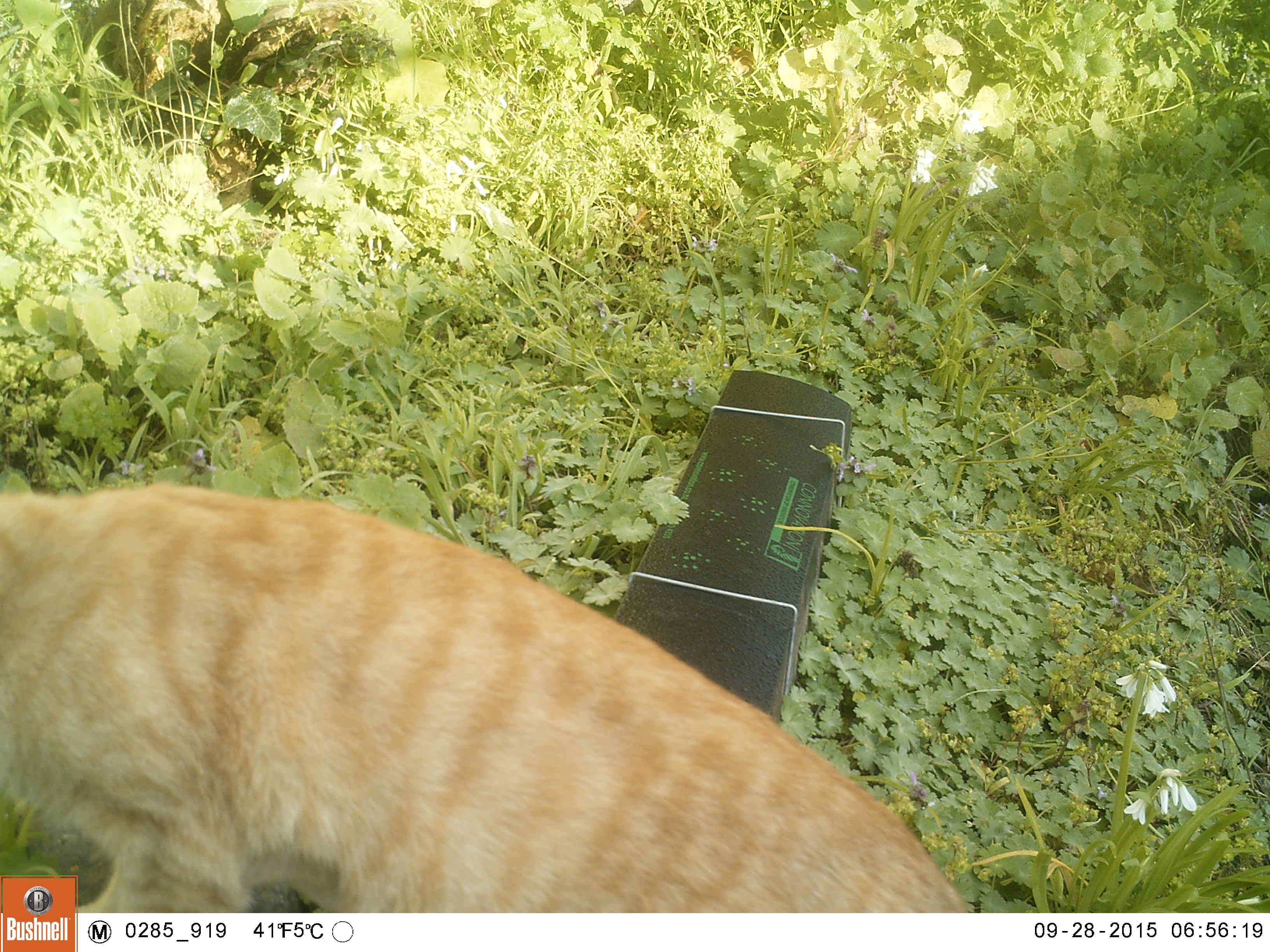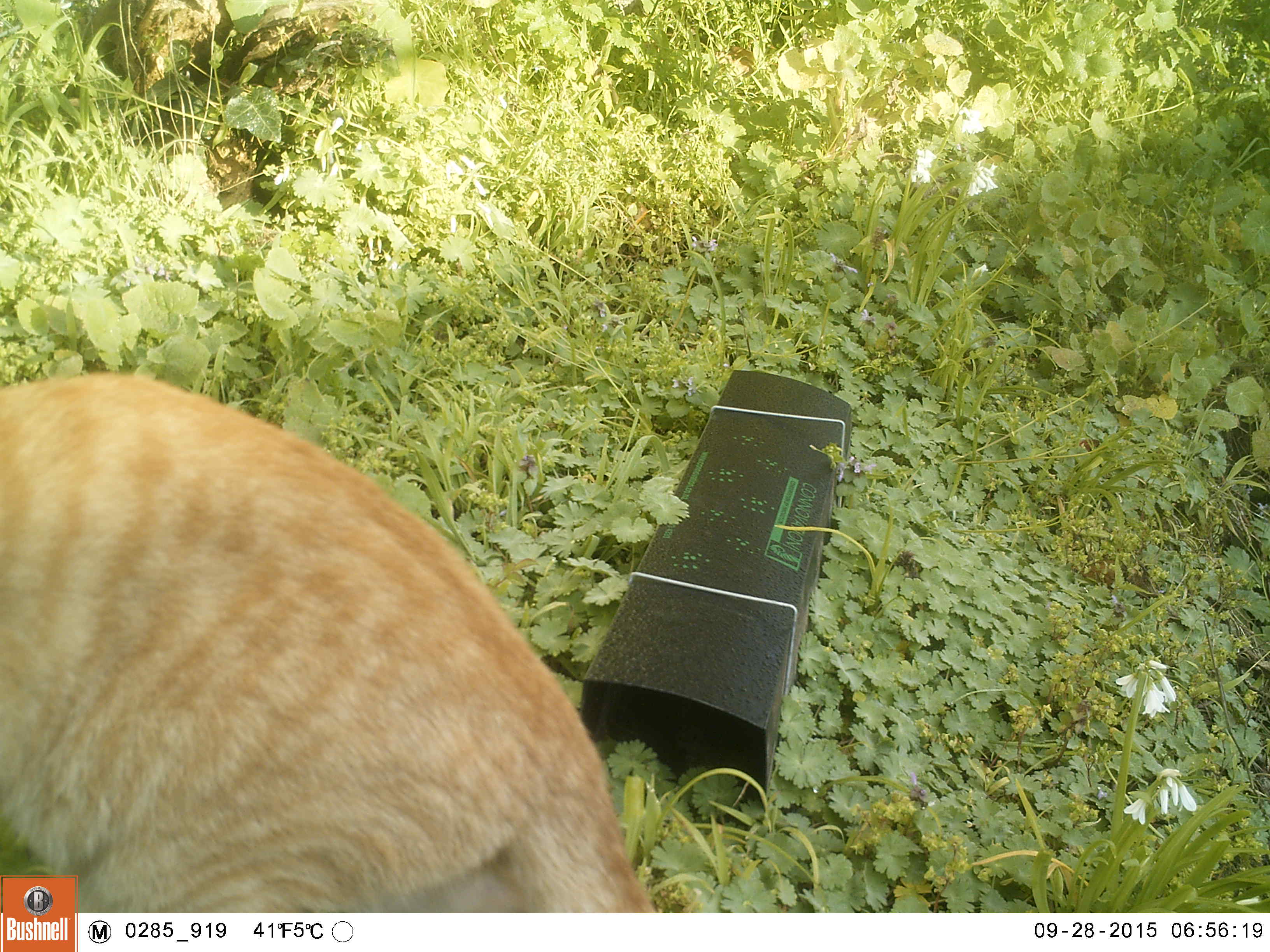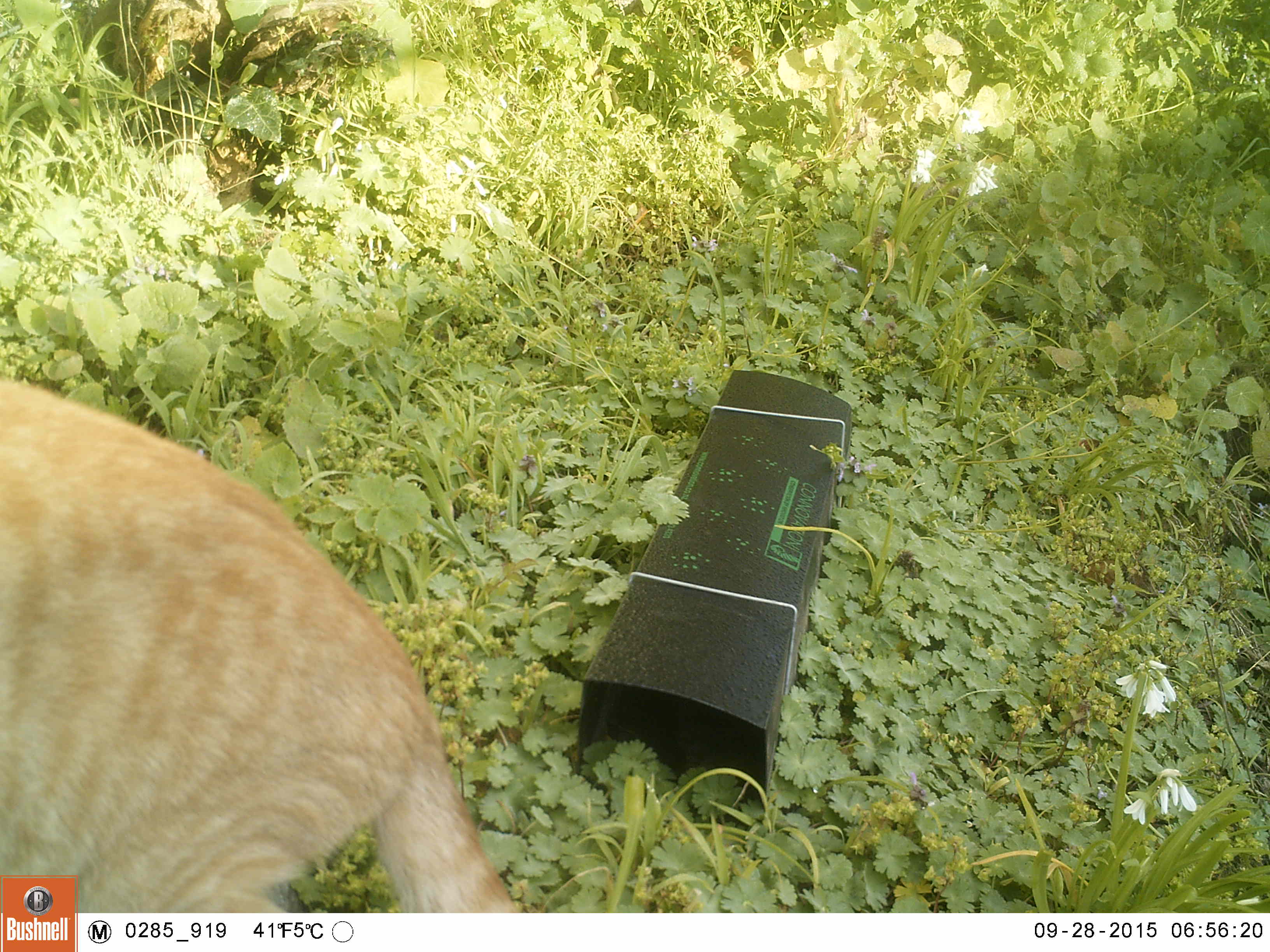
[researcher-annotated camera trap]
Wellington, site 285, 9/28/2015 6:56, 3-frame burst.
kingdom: Animalia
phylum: Chordata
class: Mammalia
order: Carnivora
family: Felidae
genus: Felis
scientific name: Felis catus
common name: cat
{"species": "cat (Felis catus)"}